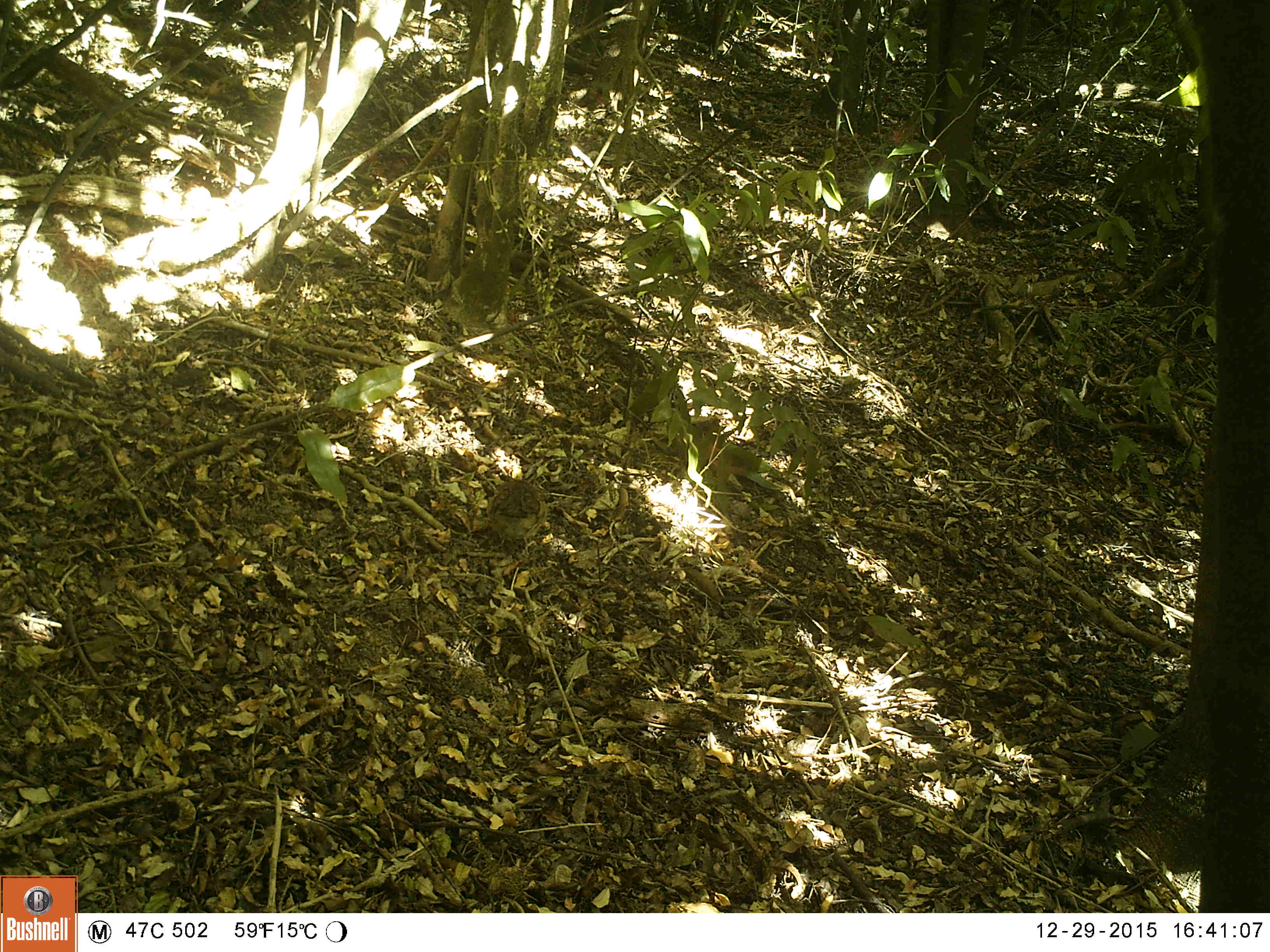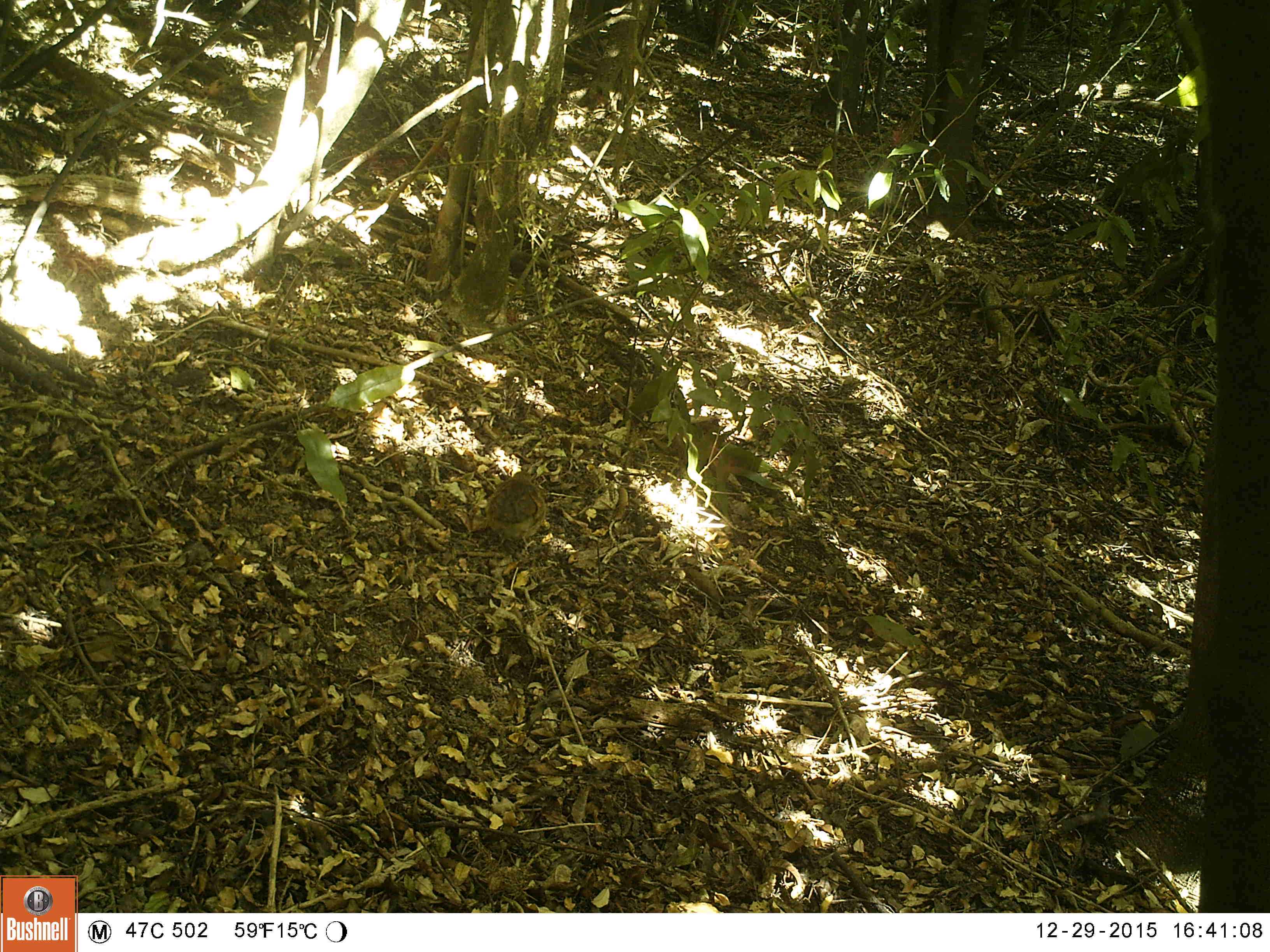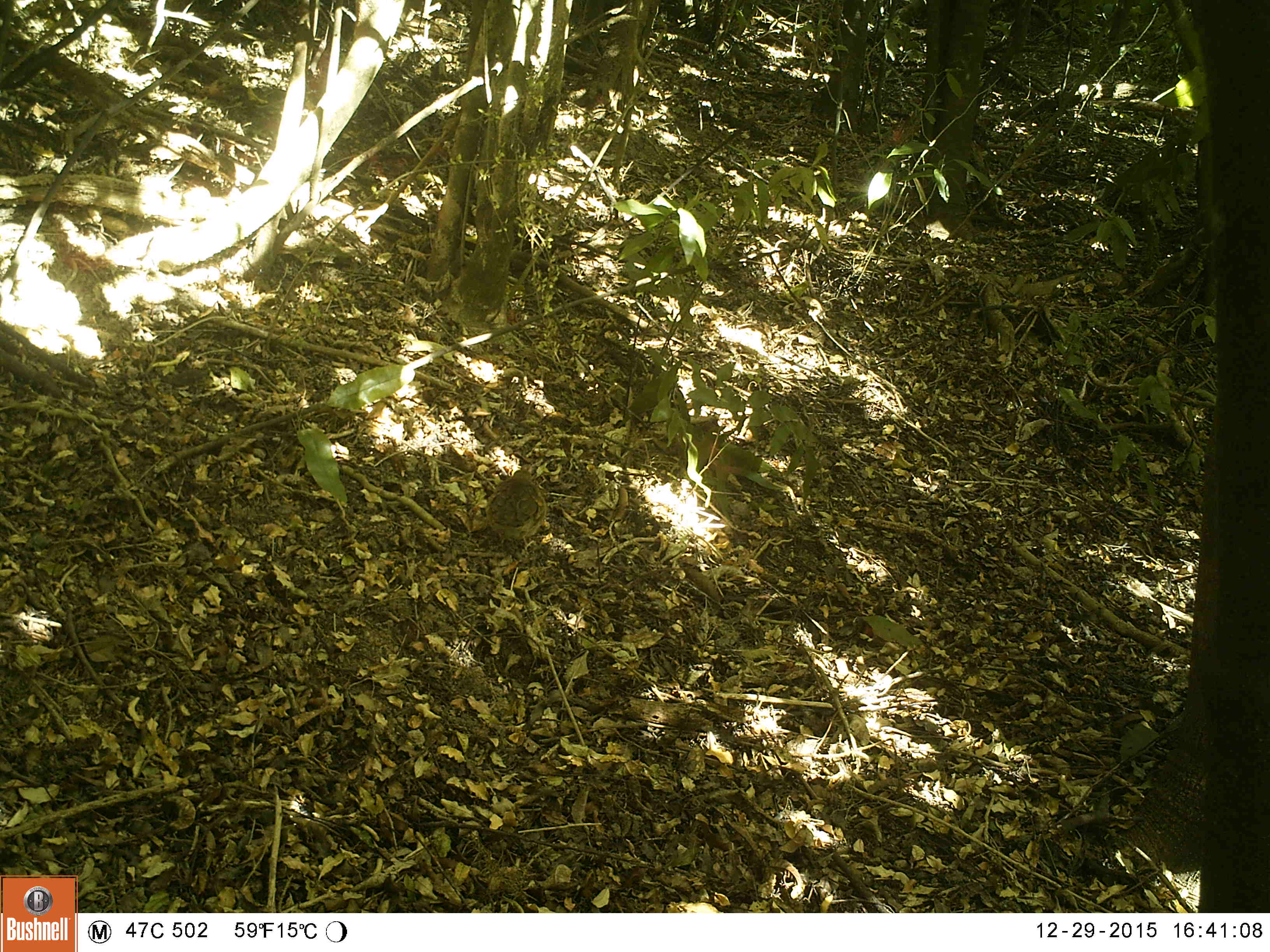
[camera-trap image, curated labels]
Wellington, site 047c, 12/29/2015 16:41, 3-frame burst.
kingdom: Animalia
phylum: Chordata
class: Aves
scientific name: Aves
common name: bird